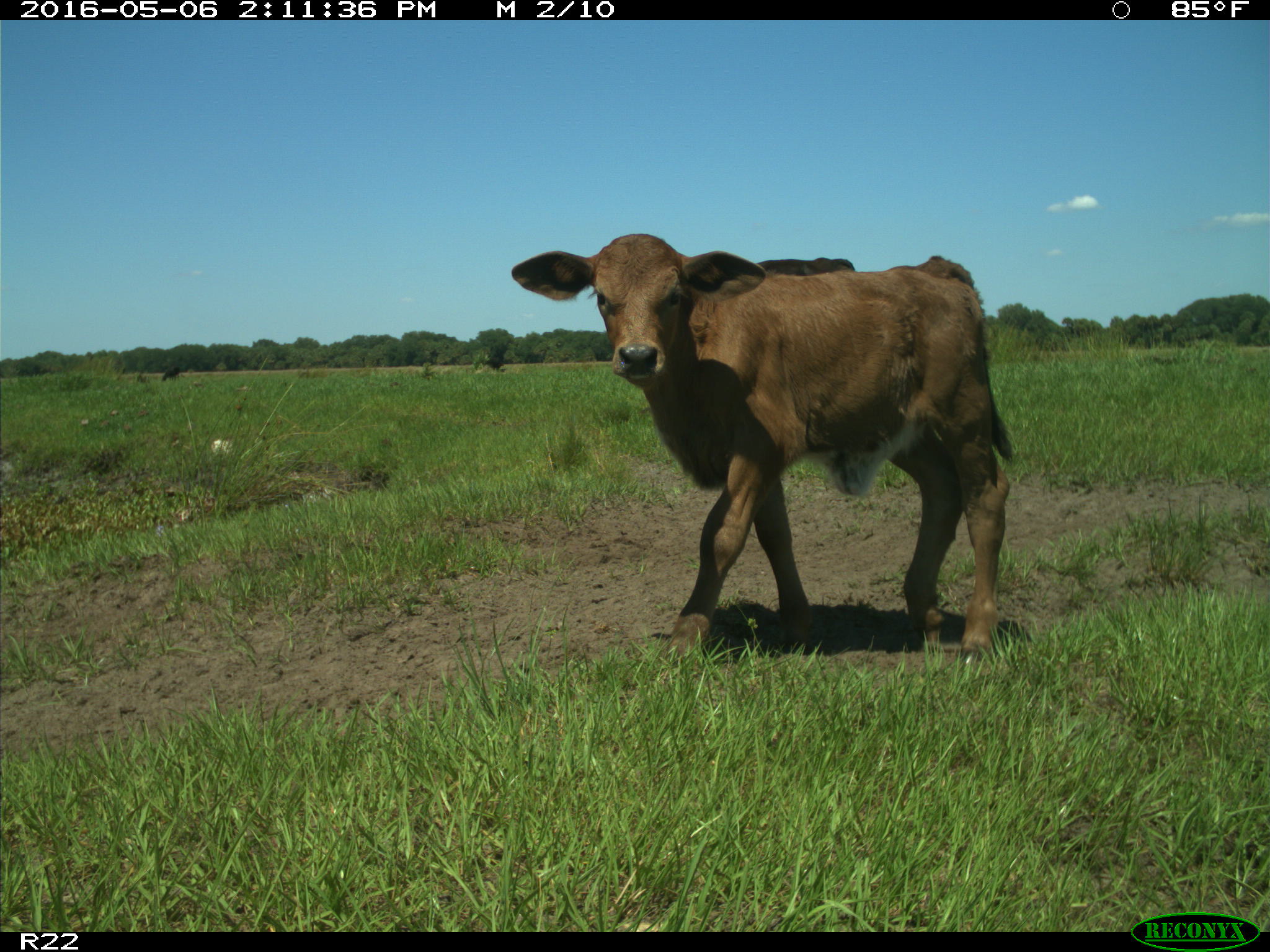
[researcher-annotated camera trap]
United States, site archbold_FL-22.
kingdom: Animalia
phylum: Chordata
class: Mammalia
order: Artiodactyla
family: Bovidae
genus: Bos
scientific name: Bos taurus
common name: domestic cow